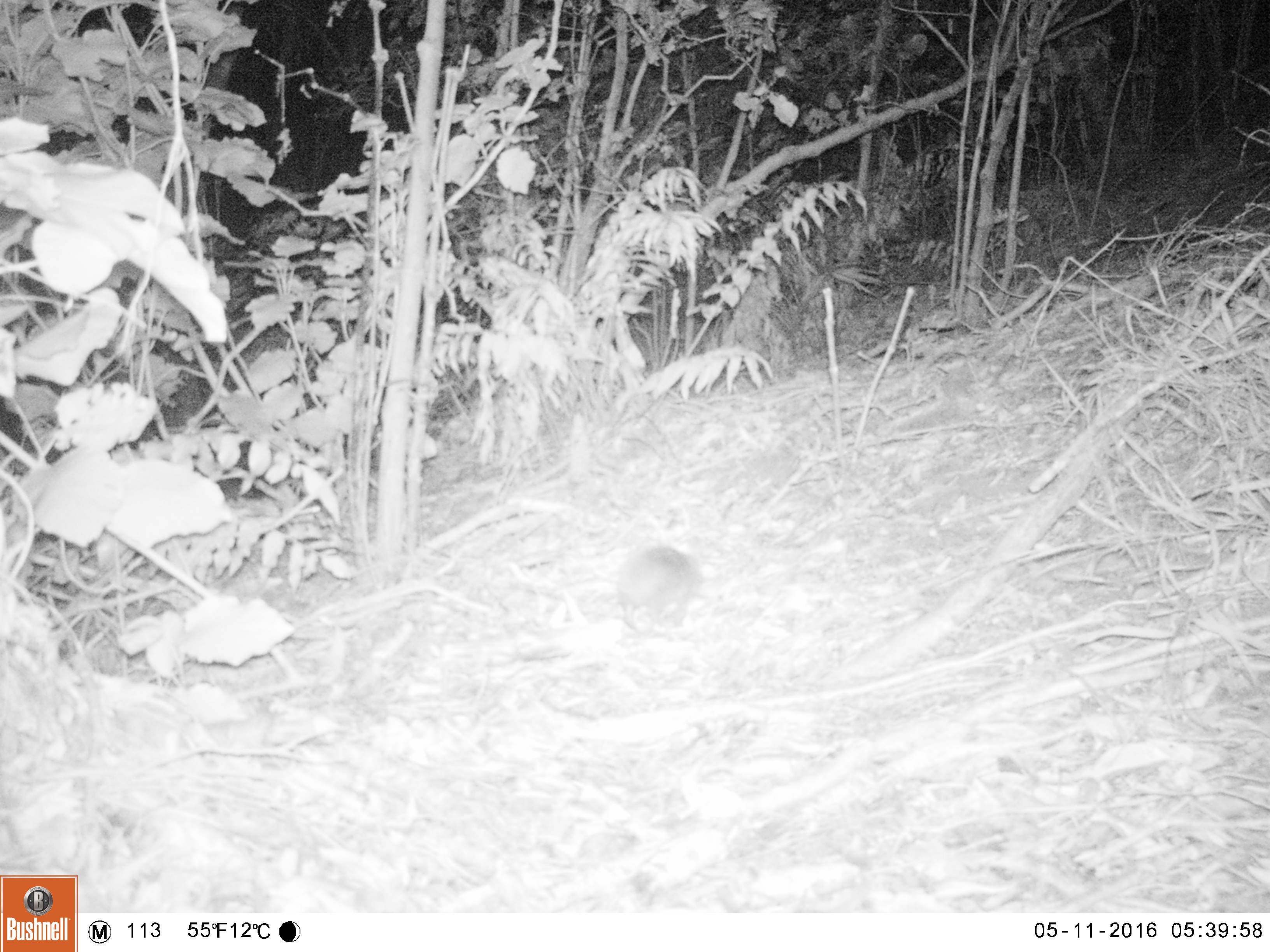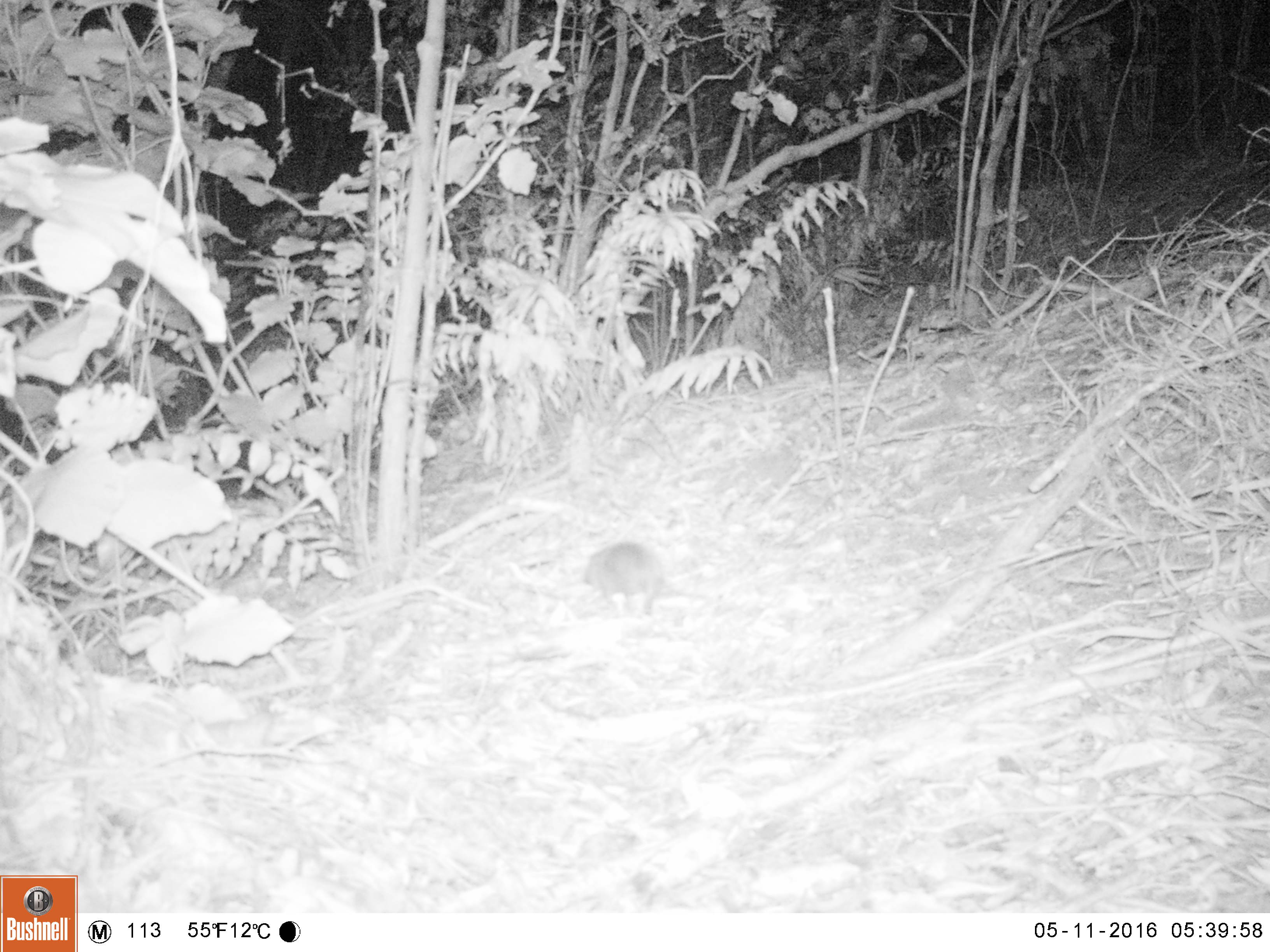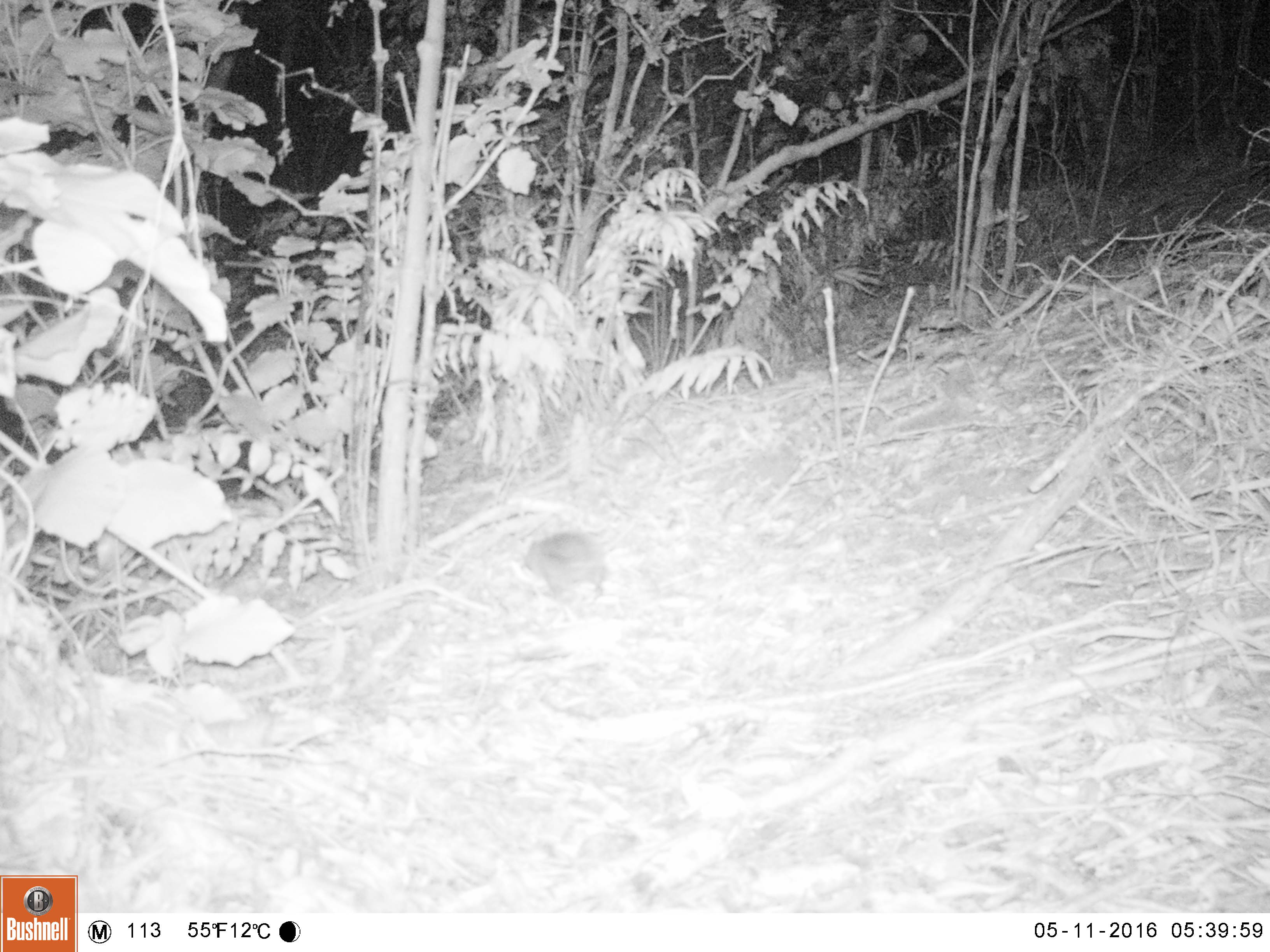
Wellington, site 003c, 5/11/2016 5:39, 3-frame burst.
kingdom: Animalia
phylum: Chordata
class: Mammalia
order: Eulipotyphla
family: Erinaceidae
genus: Erinaceus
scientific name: Erinaceus europaeus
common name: hedgehog